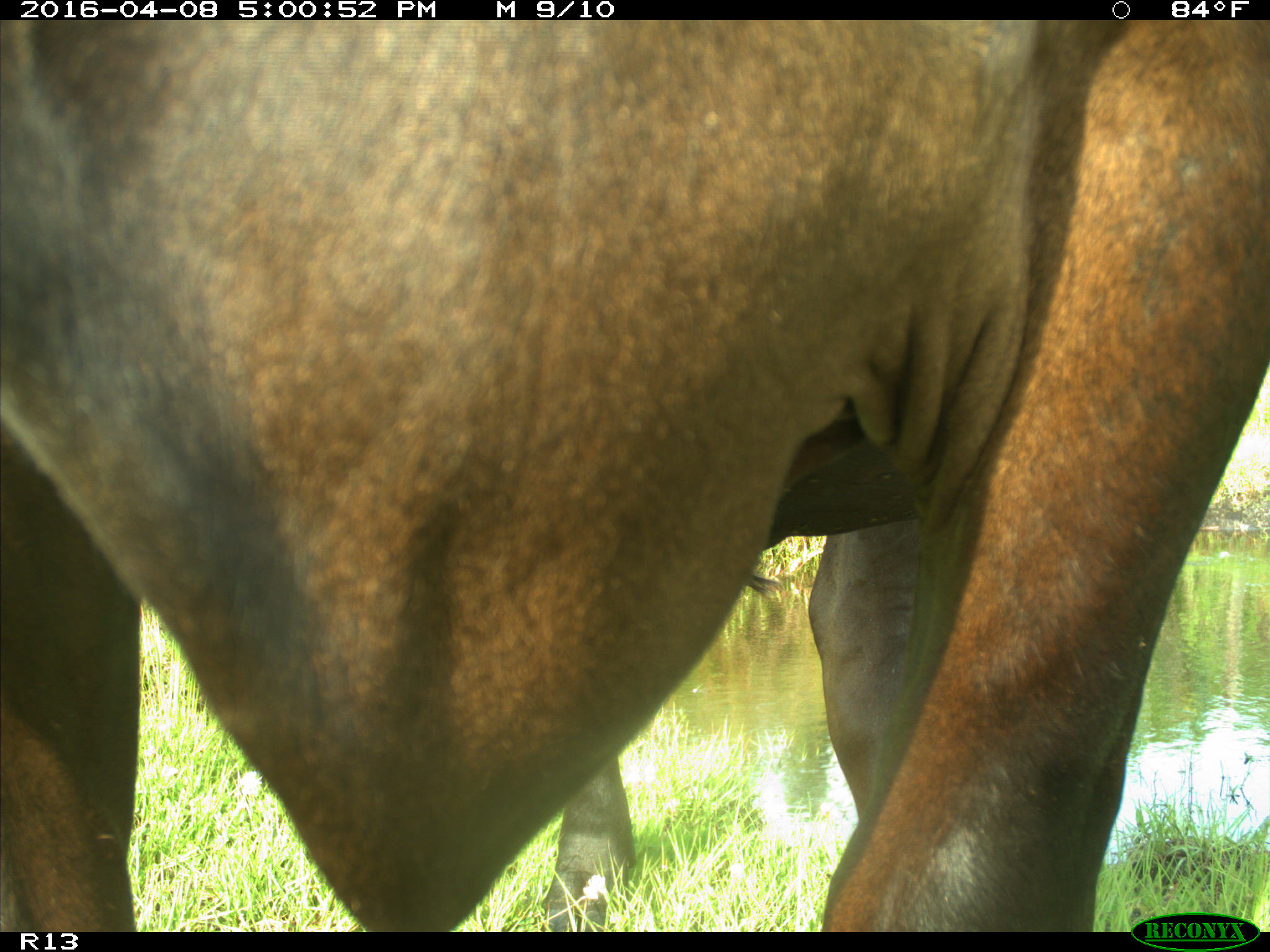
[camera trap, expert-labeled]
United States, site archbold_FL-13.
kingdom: Animalia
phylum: Chordata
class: Mammalia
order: Artiodactyla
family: Bovidae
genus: Bos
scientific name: Bos taurus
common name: domestic cow